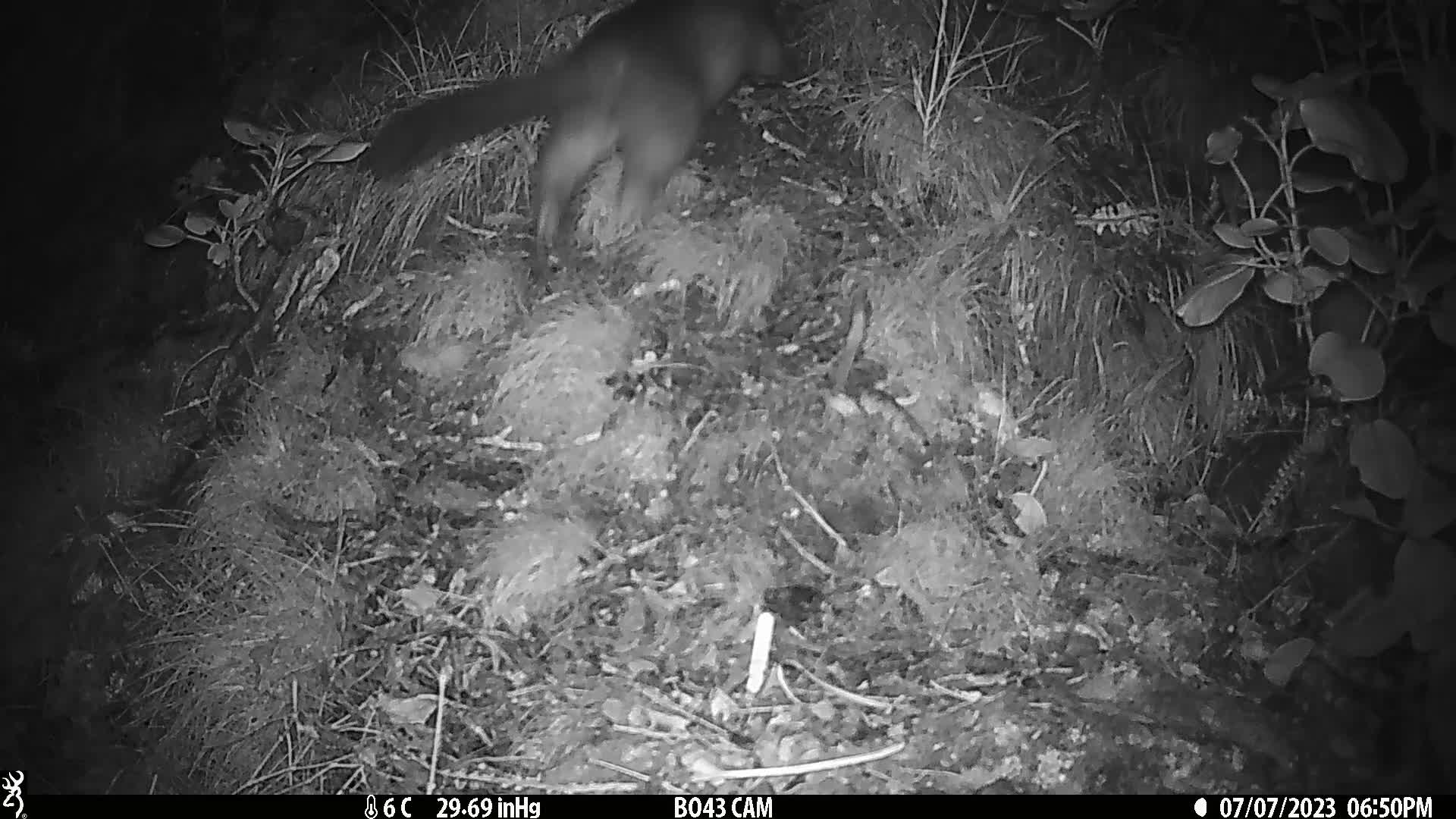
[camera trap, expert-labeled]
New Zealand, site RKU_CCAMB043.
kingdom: Animalia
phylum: Chordata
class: Mammalia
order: Diprotodontia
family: Phalangeridae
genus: Trichosurus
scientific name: Trichosurus vulpecula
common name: common brushtail possum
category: possum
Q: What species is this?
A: Possum (common brushtail possum) (Trichosurus vulpecula).